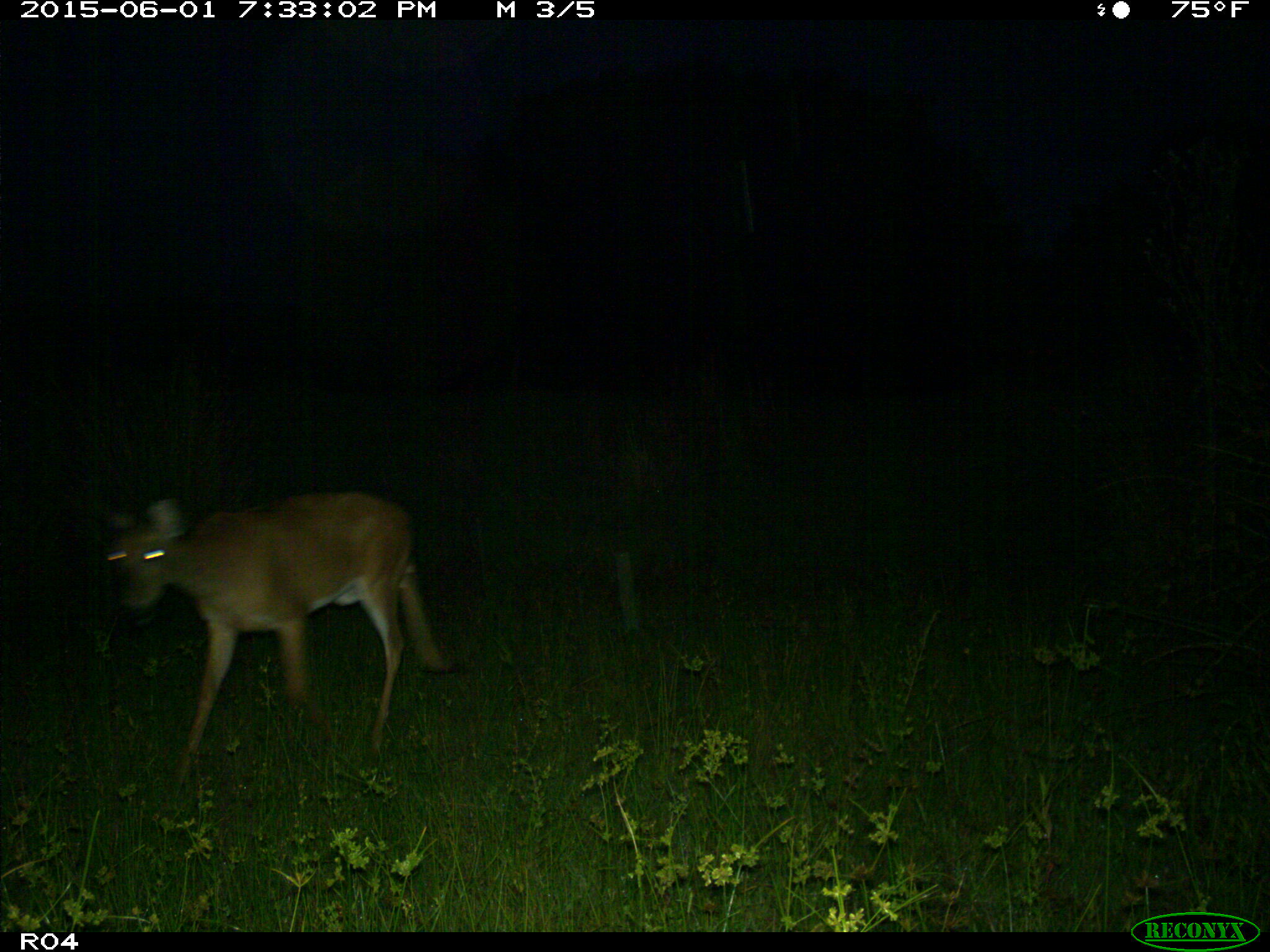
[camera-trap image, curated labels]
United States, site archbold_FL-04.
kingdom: Animalia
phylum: Chordata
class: Mammalia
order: Artiodactyla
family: Cervidae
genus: Odocoileus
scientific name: Odocoileus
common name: deer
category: unidentified deer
Unidentified deer (deer) (Odocoileus).